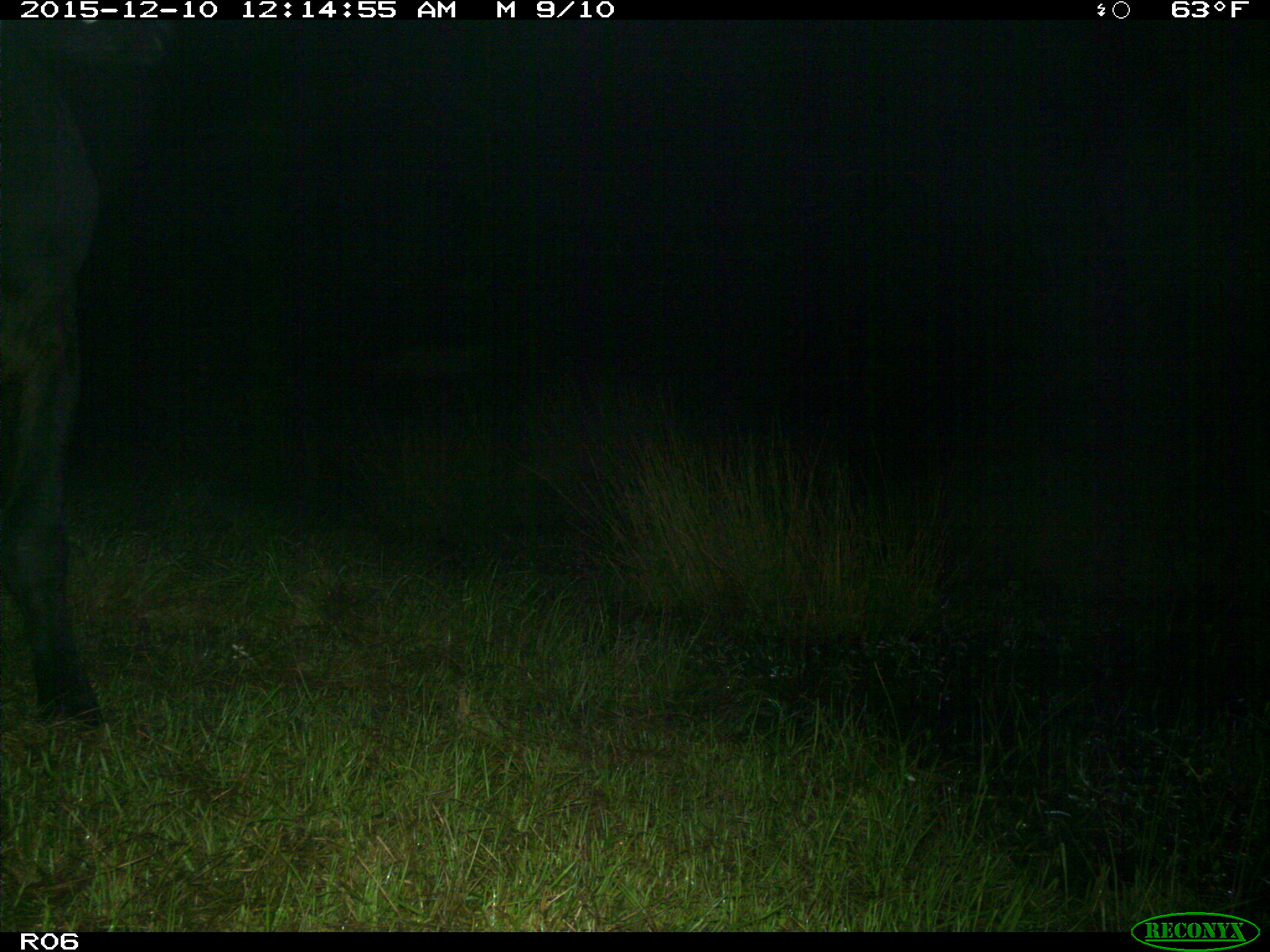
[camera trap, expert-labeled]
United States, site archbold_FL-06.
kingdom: Animalia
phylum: Chordata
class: Mammalia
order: Artiodactyla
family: Bovidae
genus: Bos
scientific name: Bos taurus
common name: domestic cow